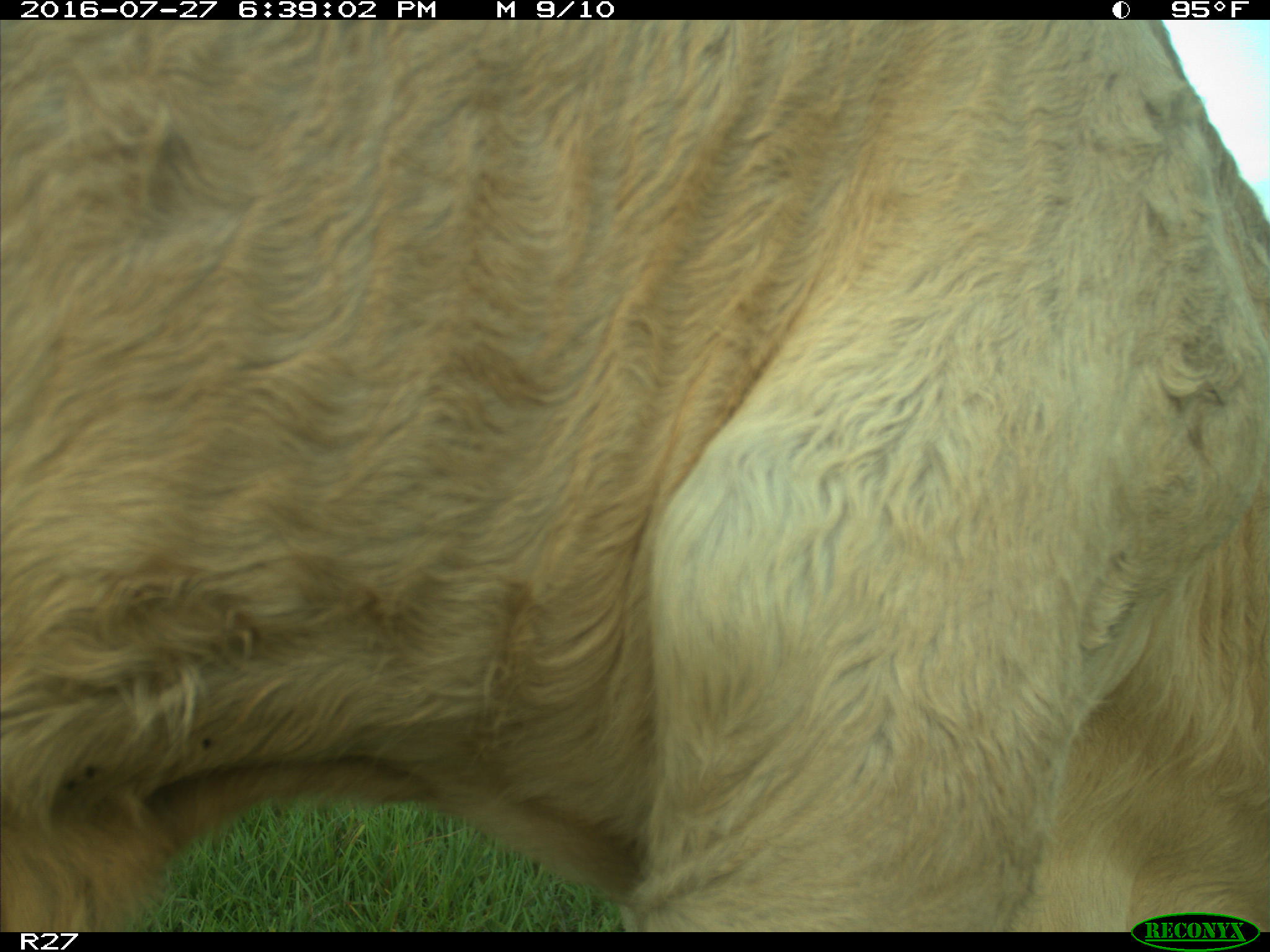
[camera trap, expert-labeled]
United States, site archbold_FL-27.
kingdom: Animalia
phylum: Chordata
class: Mammalia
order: Artiodactyla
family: Bovidae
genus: Bos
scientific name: Bos taurus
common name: domestic cow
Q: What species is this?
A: Bos taurus (domestic cow).